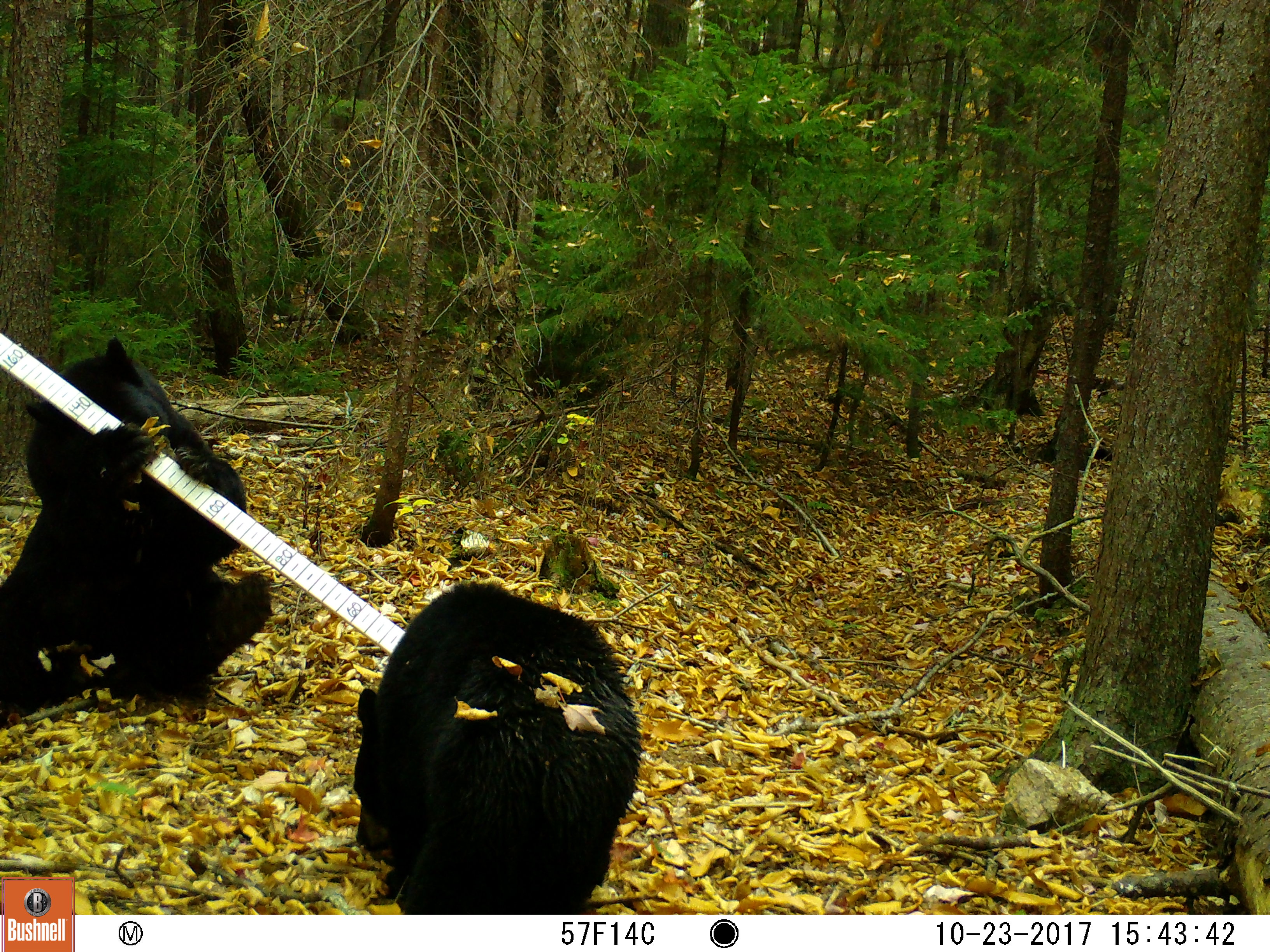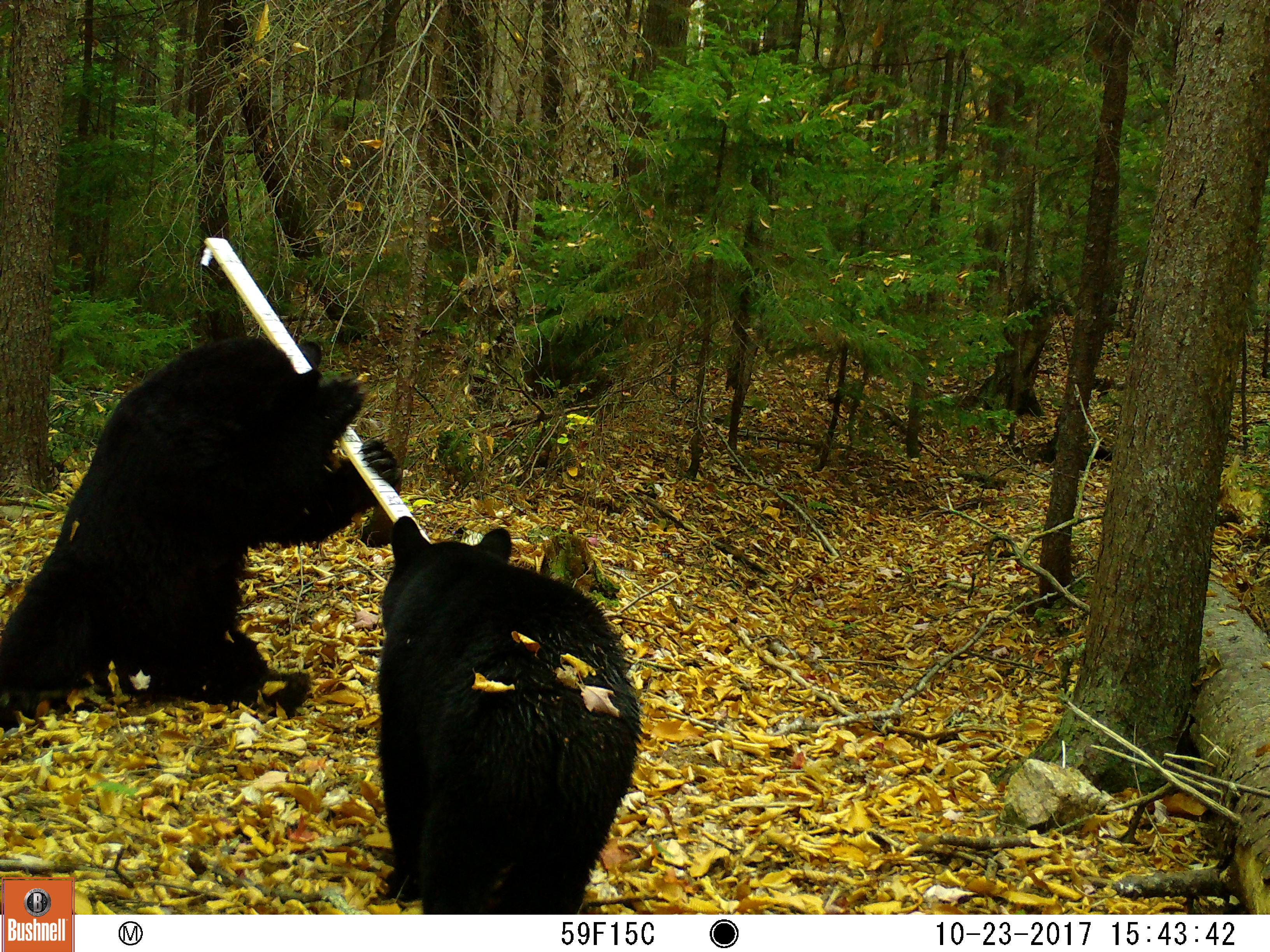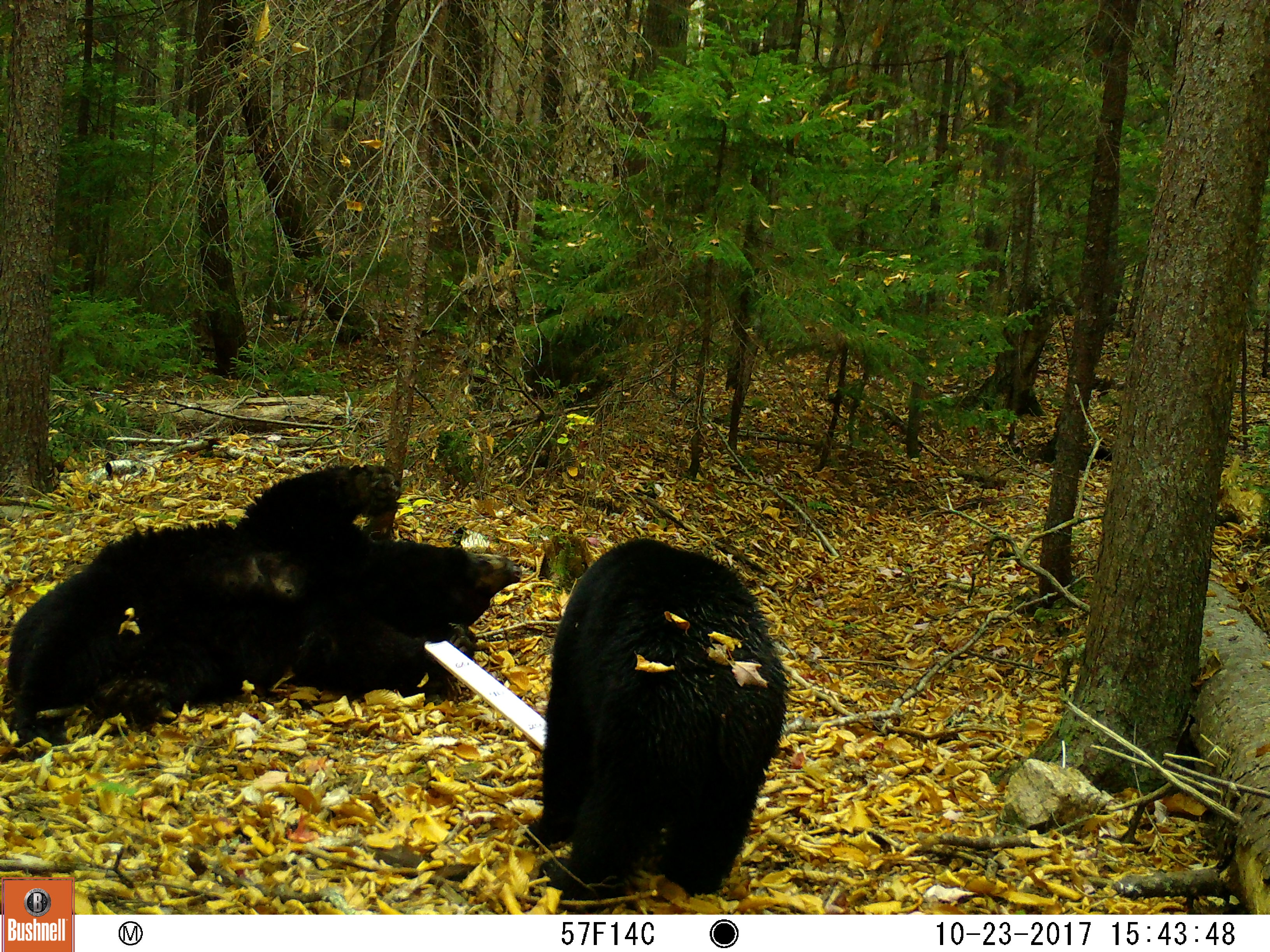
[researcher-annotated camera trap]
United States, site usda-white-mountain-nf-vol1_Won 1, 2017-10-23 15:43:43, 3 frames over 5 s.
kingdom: Animalia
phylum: Chordata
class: Mammalia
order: Carnivora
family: Ursidae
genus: Ursus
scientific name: Ursus americanus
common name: black bear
Black bear (Ursus americanus).